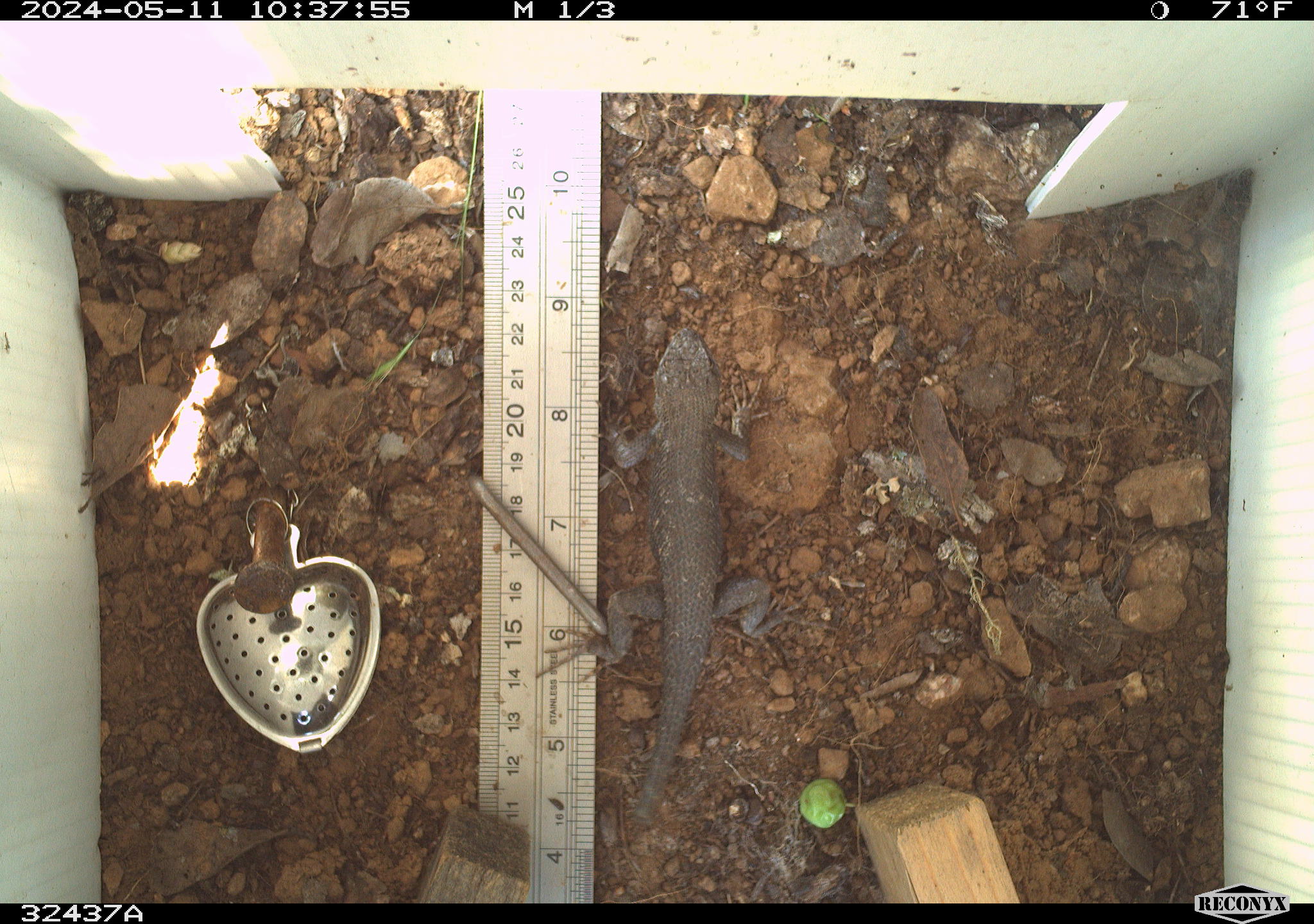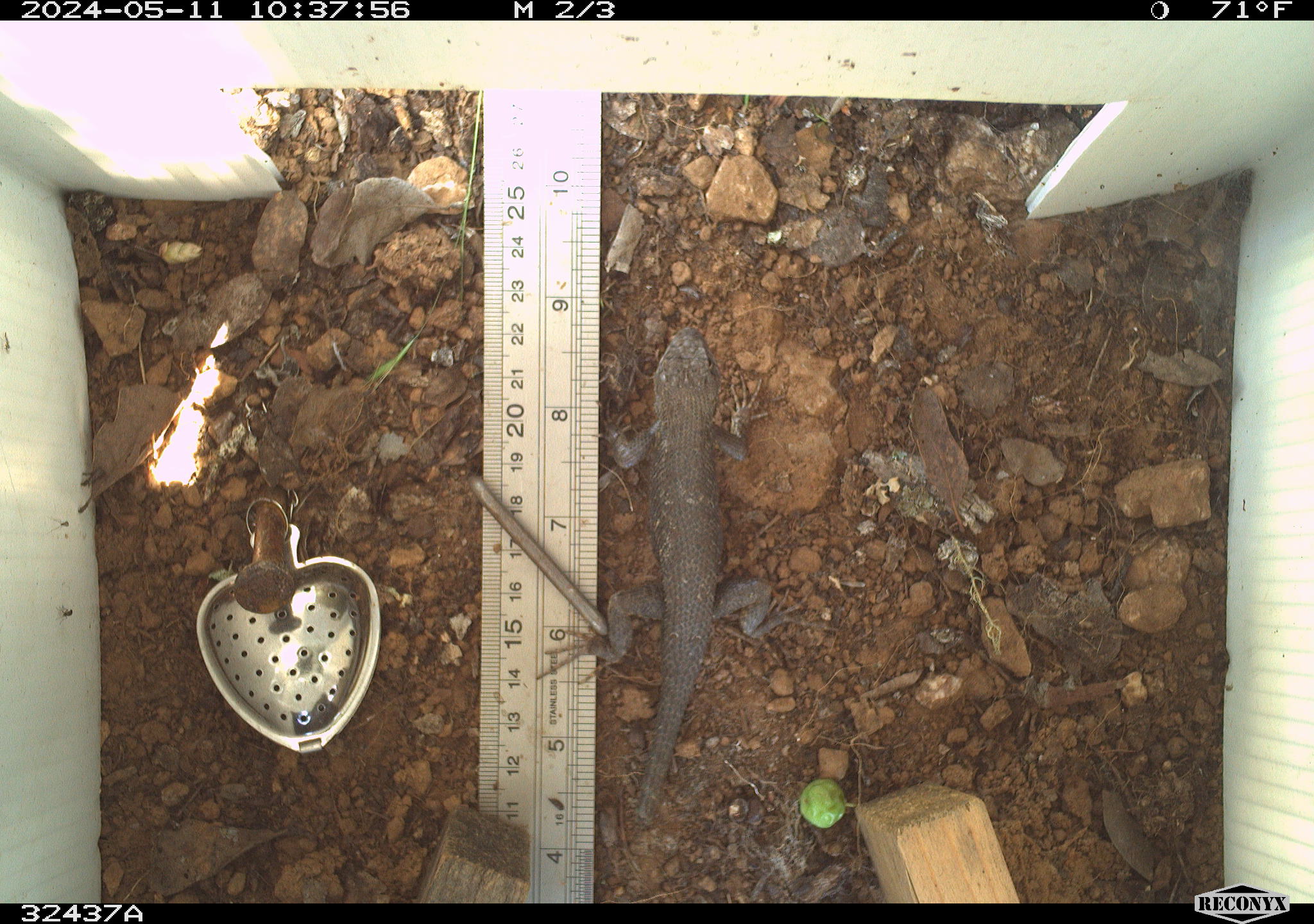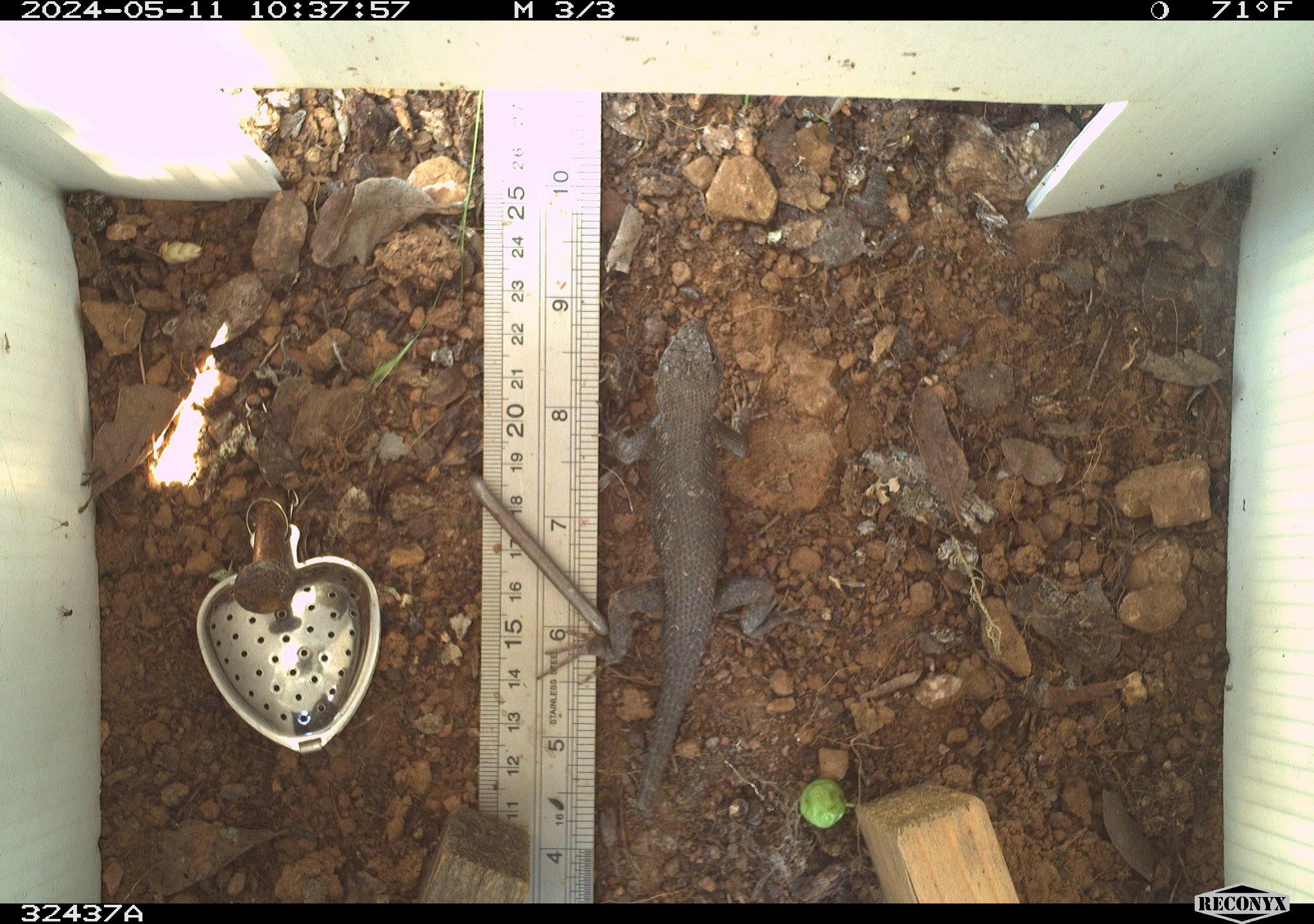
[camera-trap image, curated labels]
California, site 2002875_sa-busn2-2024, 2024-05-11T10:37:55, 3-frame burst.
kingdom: Animalia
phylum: Chordata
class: Reptilia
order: Squamata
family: Phrynosomatidae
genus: Sceloporus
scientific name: Sceloporus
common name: spiny lizards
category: sceloporus species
Sceloporus species (spiny lizards) (Sceloporus).